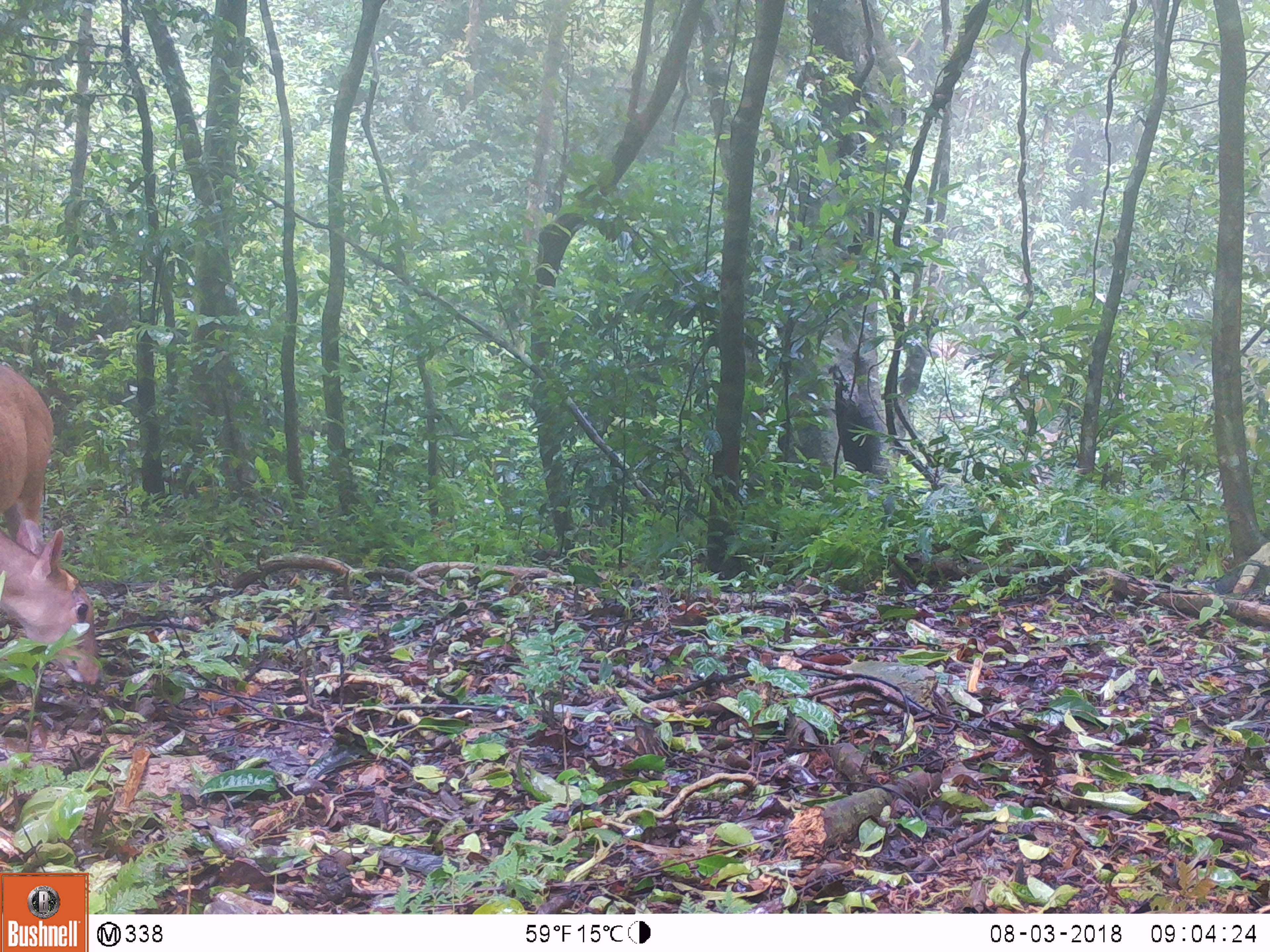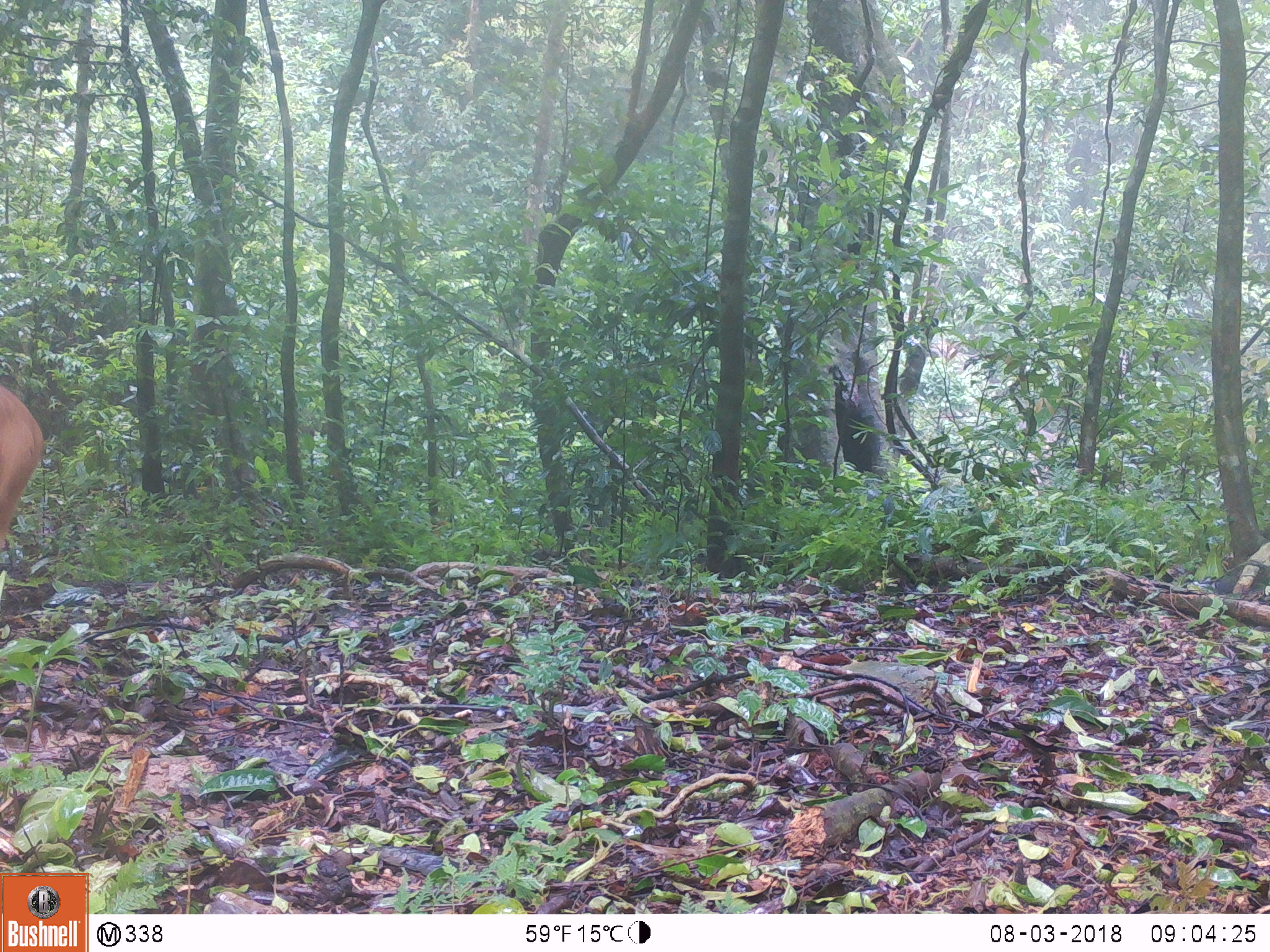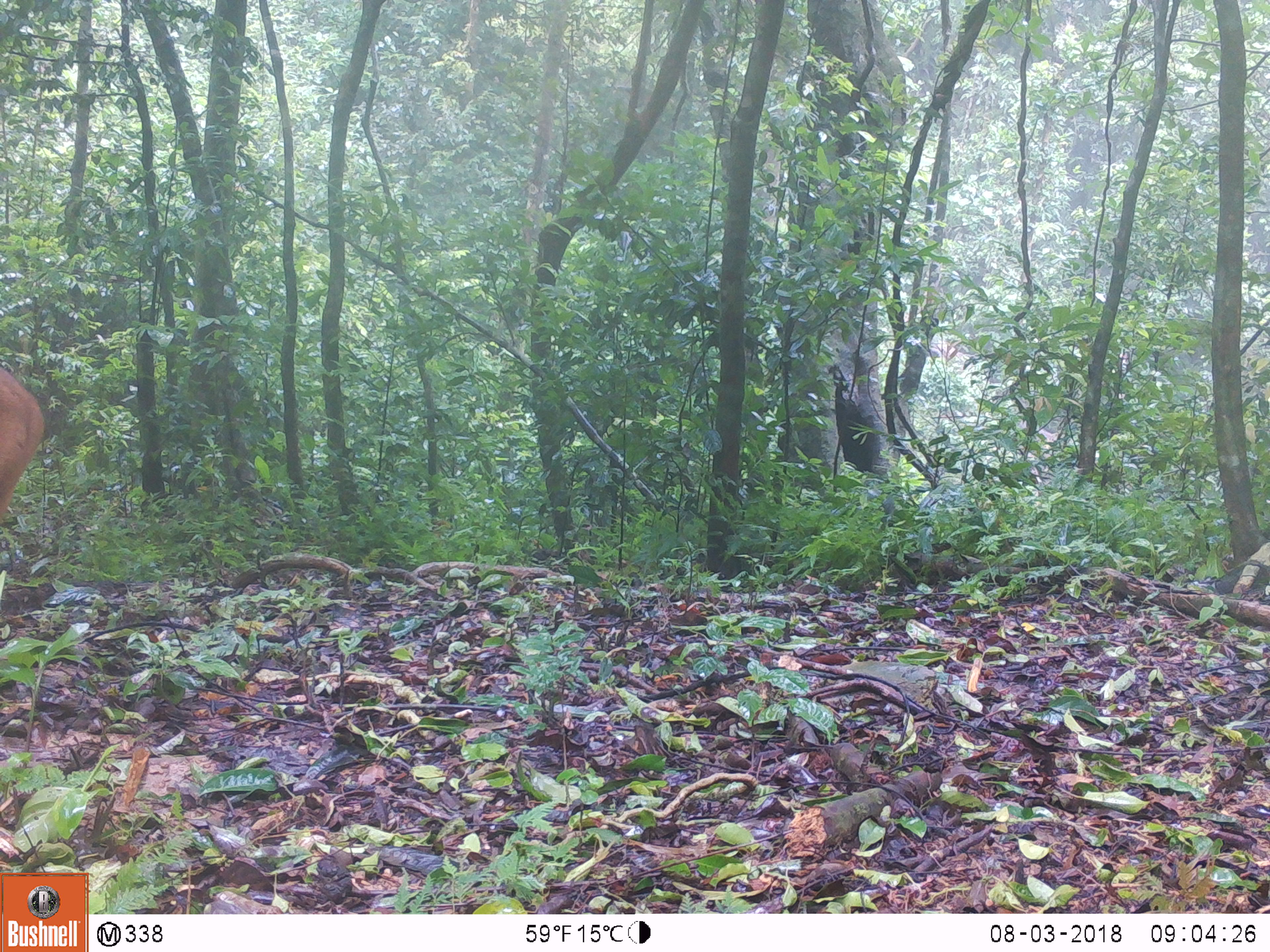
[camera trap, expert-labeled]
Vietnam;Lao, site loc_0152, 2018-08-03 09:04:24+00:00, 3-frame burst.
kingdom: Animalia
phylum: Chordata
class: Mammalia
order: Artiodactyla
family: Cervidae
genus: Muntiacus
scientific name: Muntiacus vuquangensis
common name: large-antlered muntjac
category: large antlered muntjac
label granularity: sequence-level